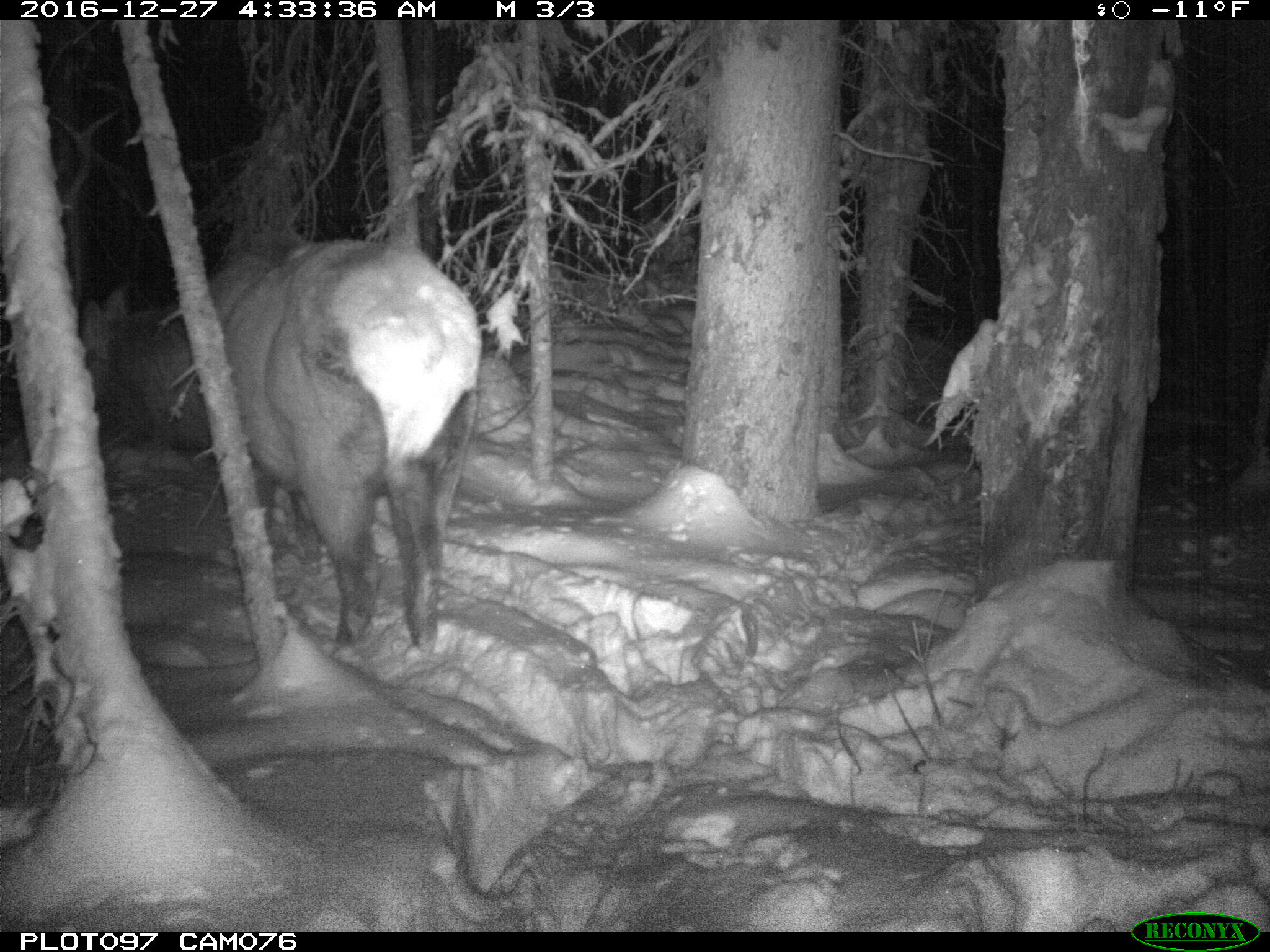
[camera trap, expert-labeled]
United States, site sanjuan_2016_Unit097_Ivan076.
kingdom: Animalia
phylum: Chordata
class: Mammalia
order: Artiodactyla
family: Cervidae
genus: Cervus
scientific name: Cervus elaphus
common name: red deer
Cervus elaphus (red deer).